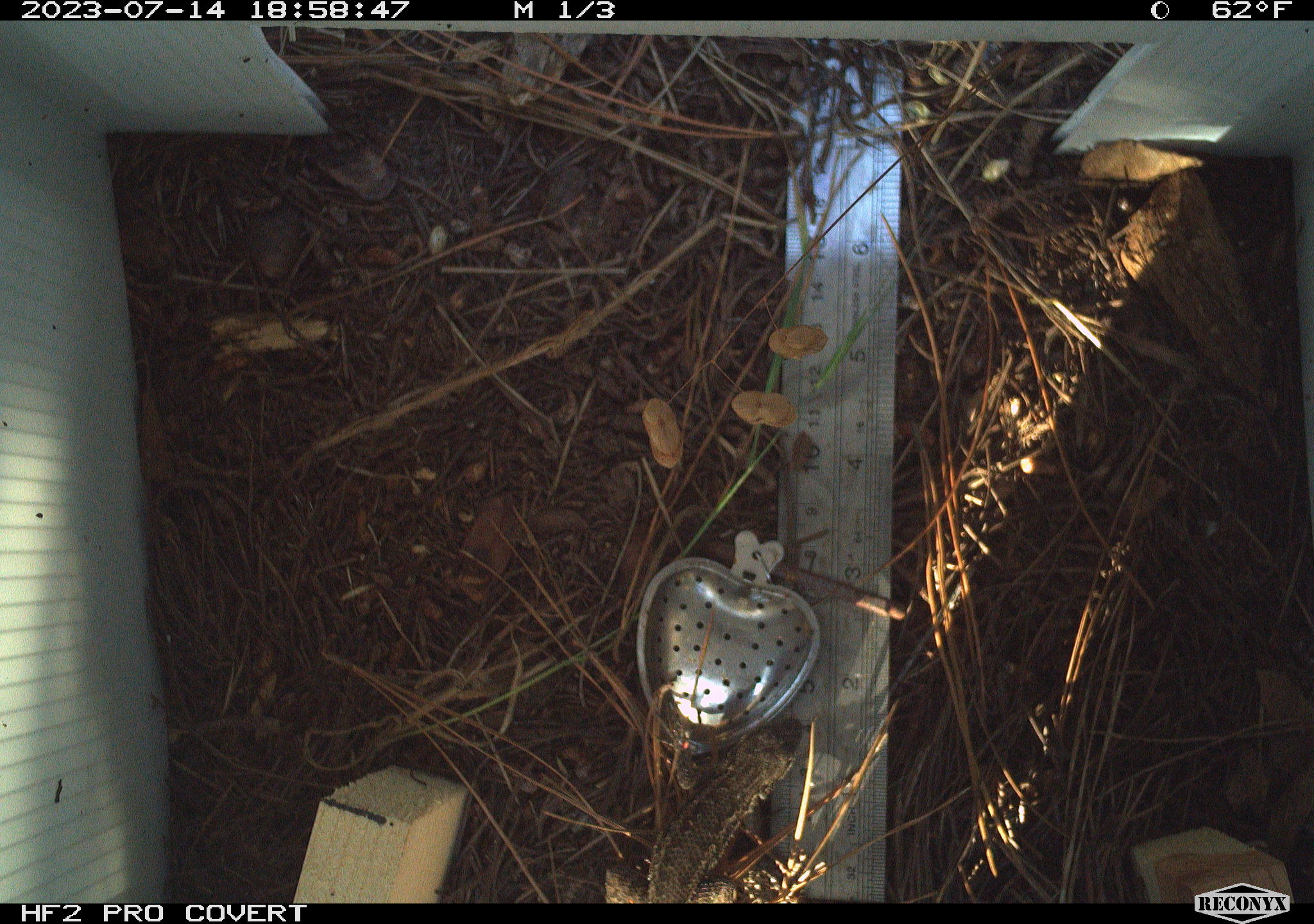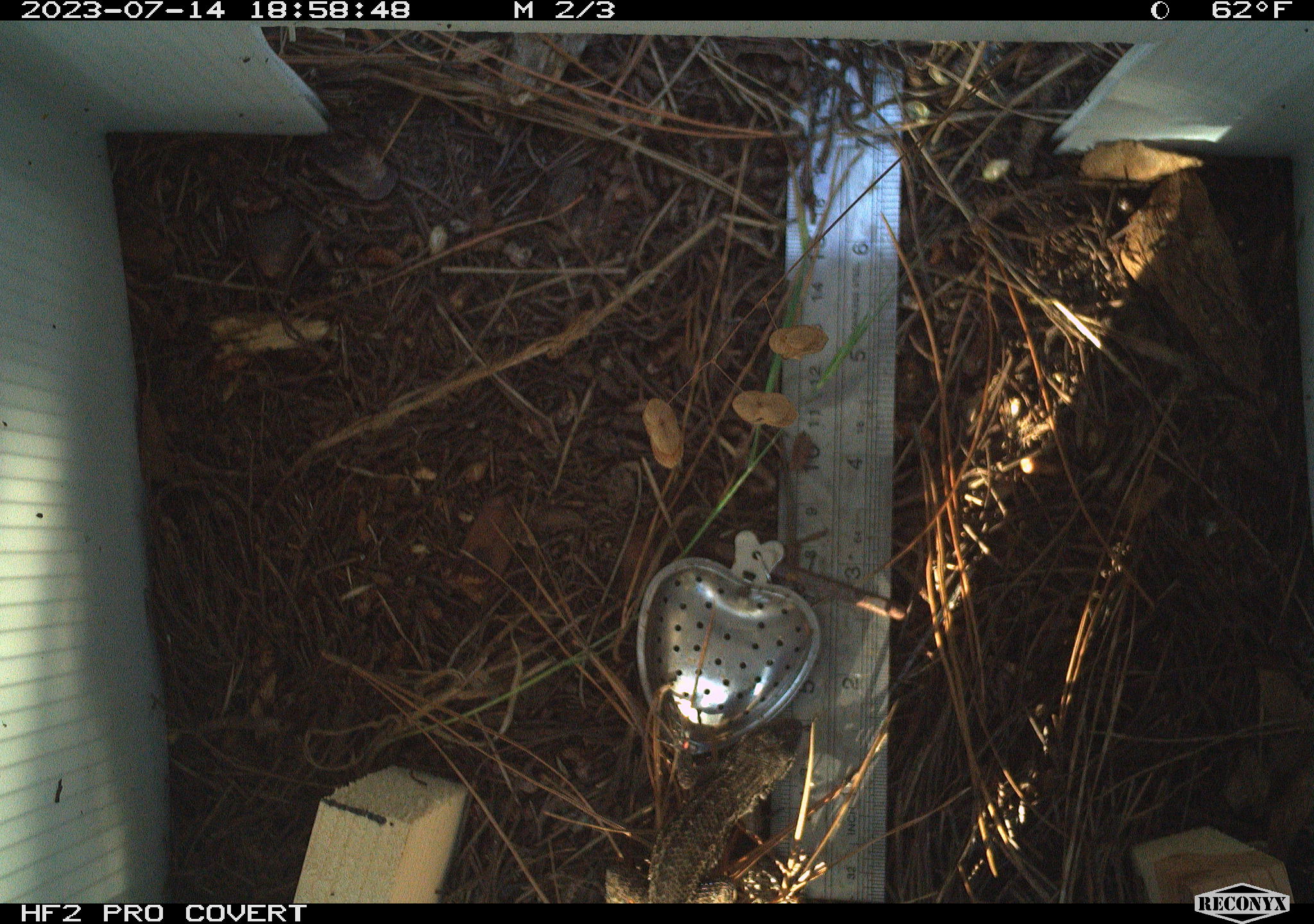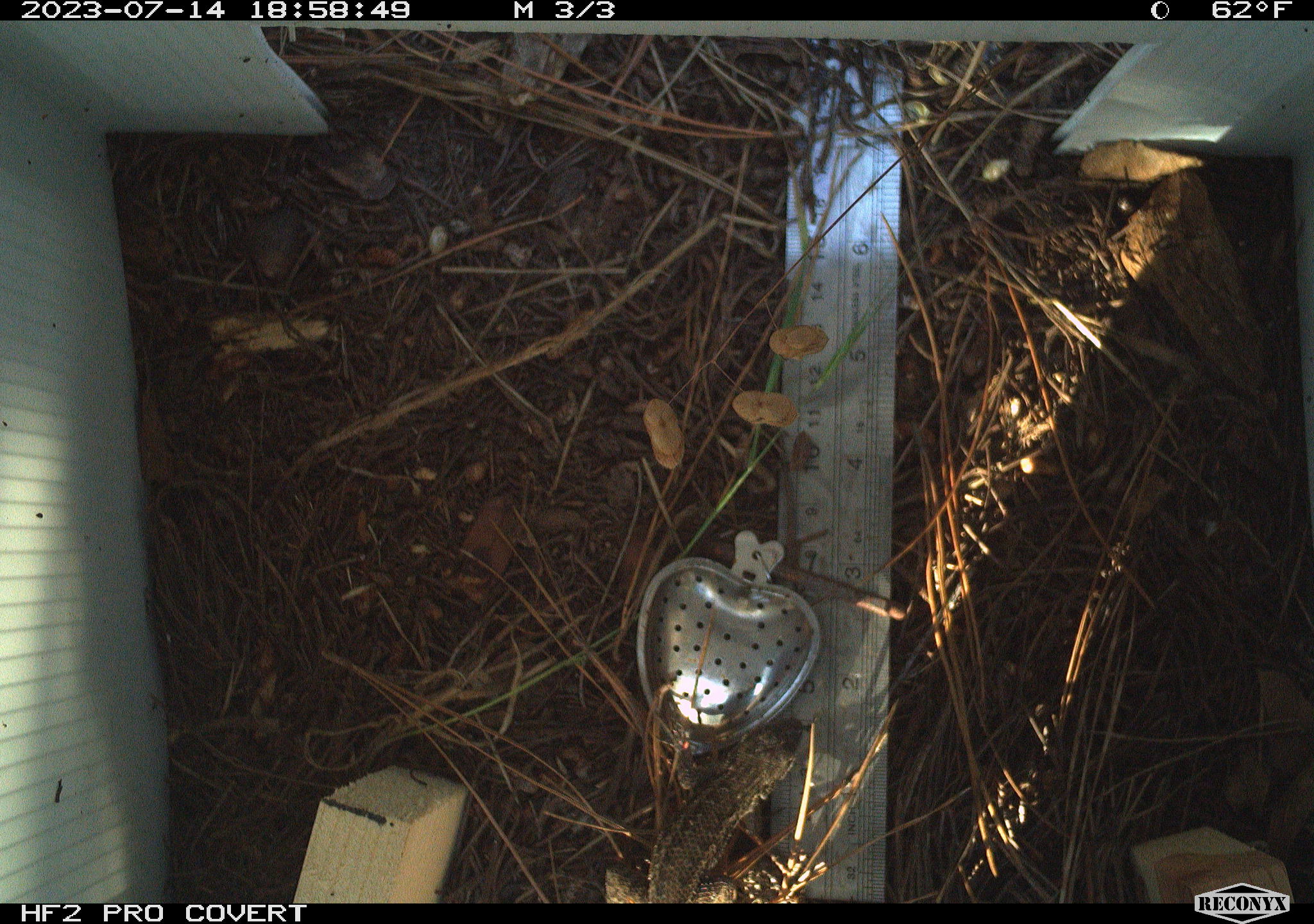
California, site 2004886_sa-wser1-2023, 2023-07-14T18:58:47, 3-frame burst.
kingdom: Animalia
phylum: Chordata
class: Reptilia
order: Squamata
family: Phrynosomatidae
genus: Sceloporus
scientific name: Sceloporus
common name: spiny lizards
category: sceloporus species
Sceloporus species (spiny lizards) (Sceloporus).